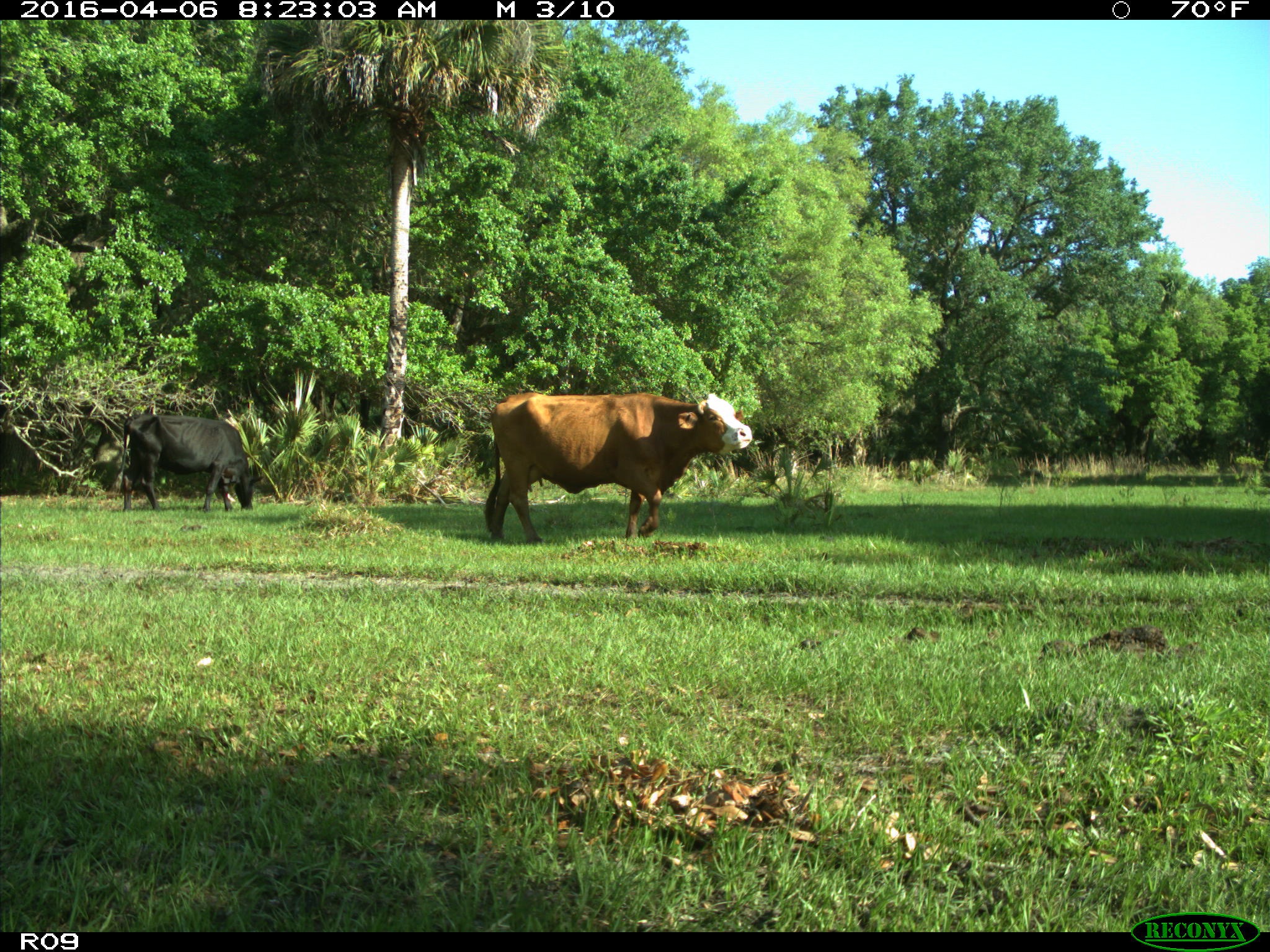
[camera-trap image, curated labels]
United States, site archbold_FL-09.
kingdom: Animalia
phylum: Chordata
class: Mammalia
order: Artiodactyla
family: Bovidae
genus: Bos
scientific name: Bos taurus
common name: domestic cow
Bos taurus (domestic cow).